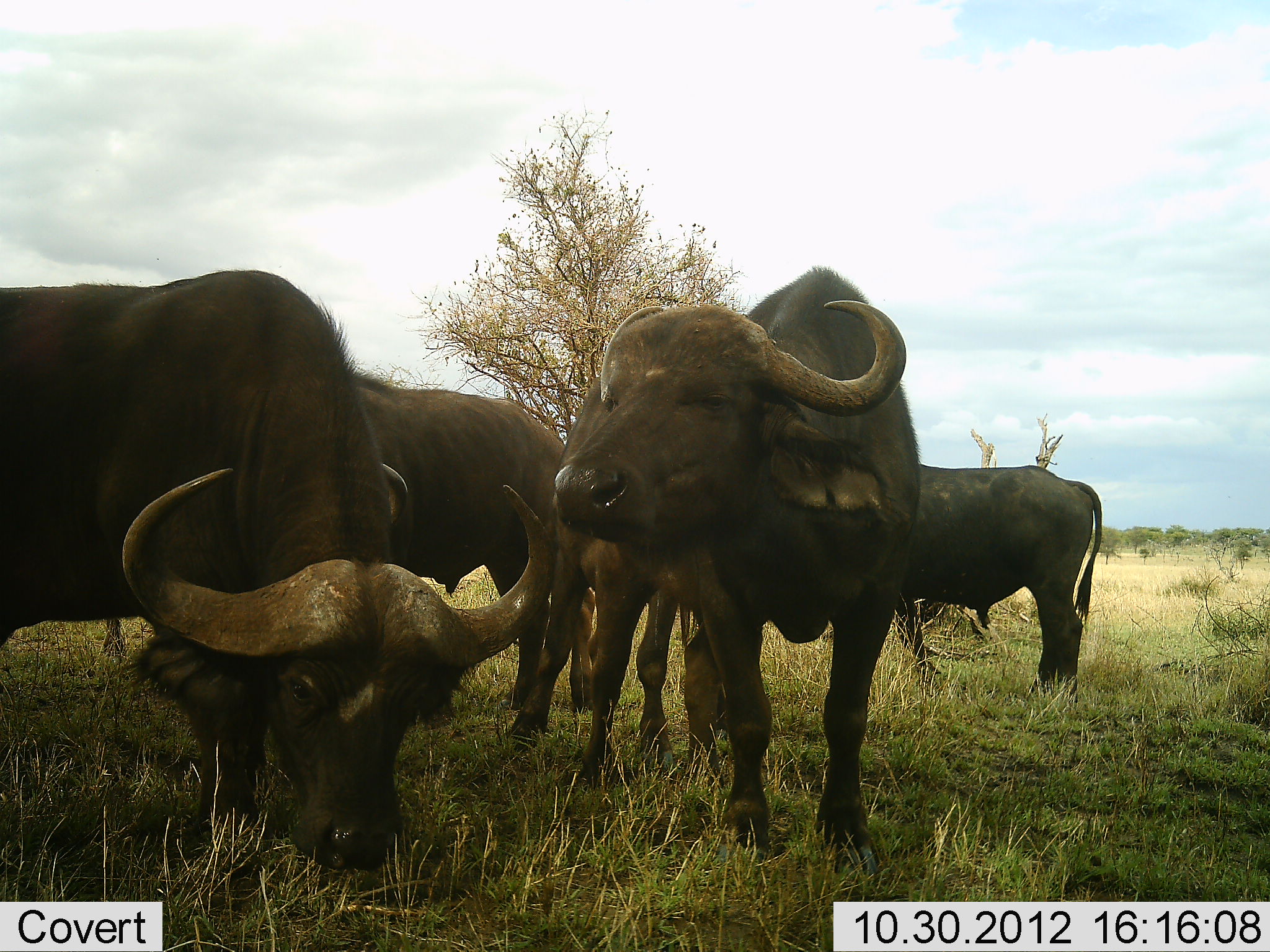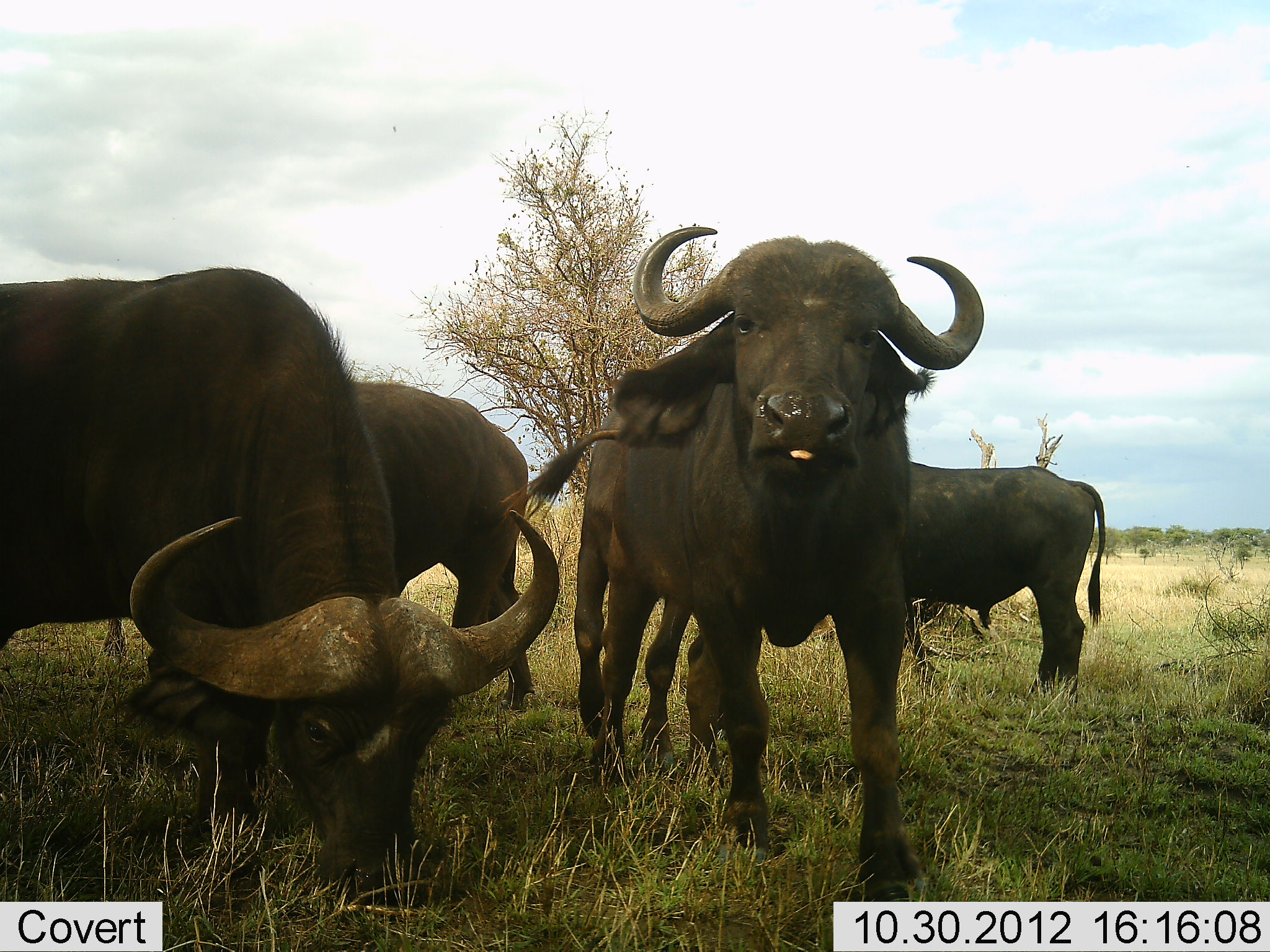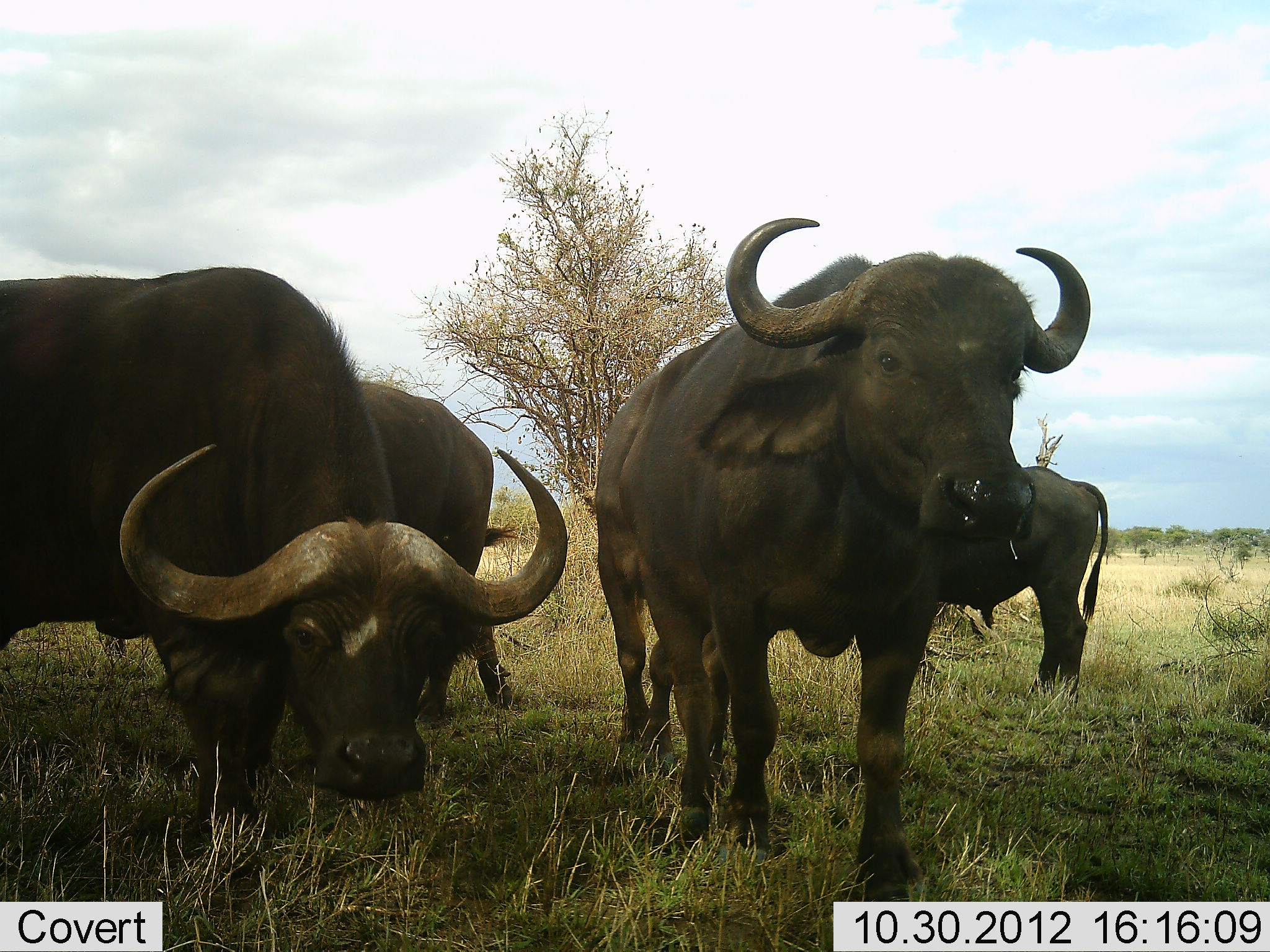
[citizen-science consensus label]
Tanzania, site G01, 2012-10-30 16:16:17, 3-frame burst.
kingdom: Animalia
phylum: Chordata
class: Mammalia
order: Artiodactyla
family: Bovidae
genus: Syncerus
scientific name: Syncerus caffer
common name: cape buffalo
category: buffalo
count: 5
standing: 80%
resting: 10%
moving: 10%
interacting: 10%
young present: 0%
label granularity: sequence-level